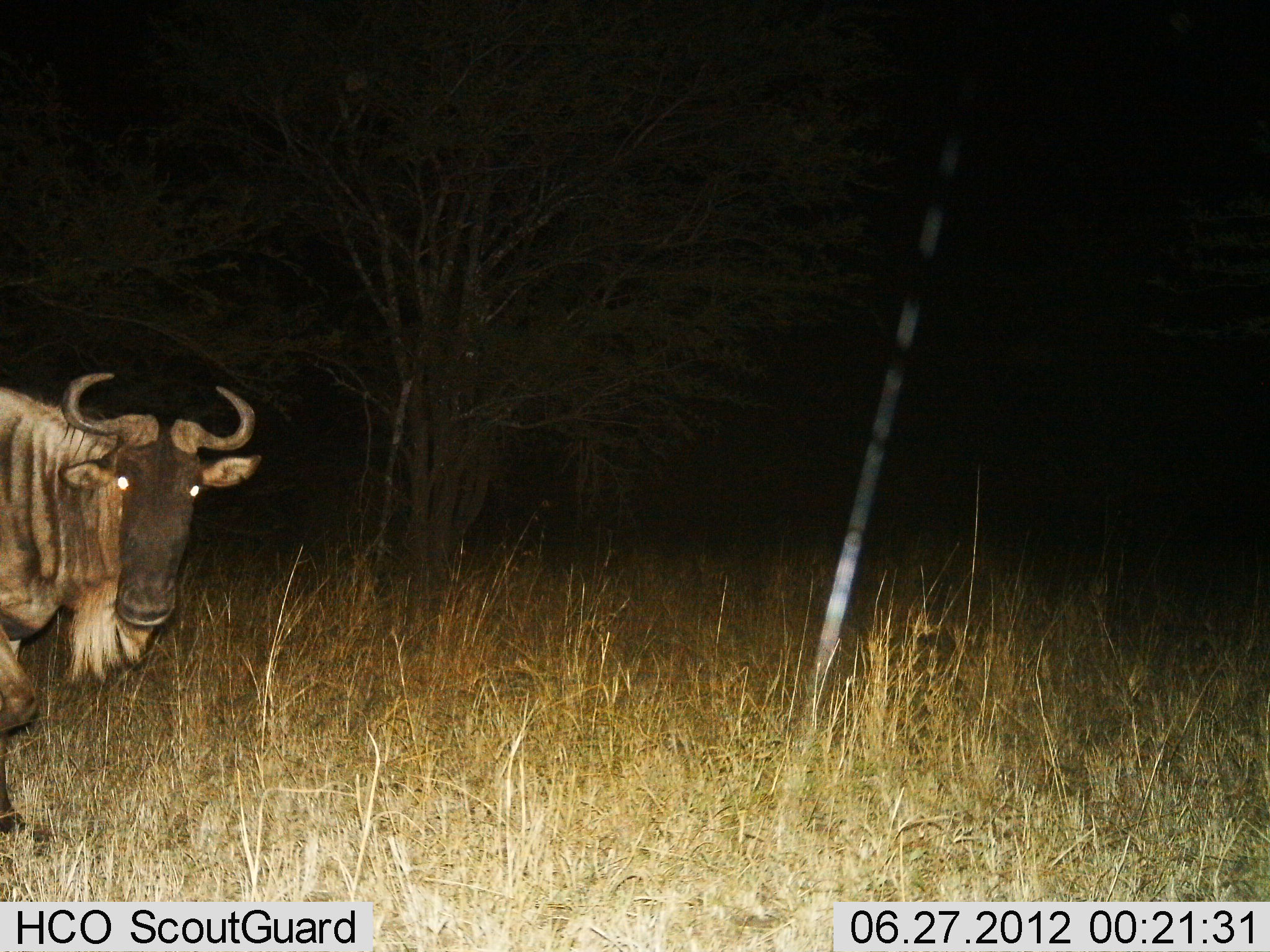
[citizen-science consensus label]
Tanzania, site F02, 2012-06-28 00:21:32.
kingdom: Animalia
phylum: Chordata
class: Mammalia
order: Artiodactyla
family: Bovidae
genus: Connochaetes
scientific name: Connochaetes taurinus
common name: blue wildebeest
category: wildebeest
Wildebeest (blue wildebeest) (Connochaetes taurinus), count 1. Behavior (volunteer vote fractions): standing 60%, resting 0%, moving 40%, interacting 10%. Young present (vote fraction): 0%. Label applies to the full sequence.